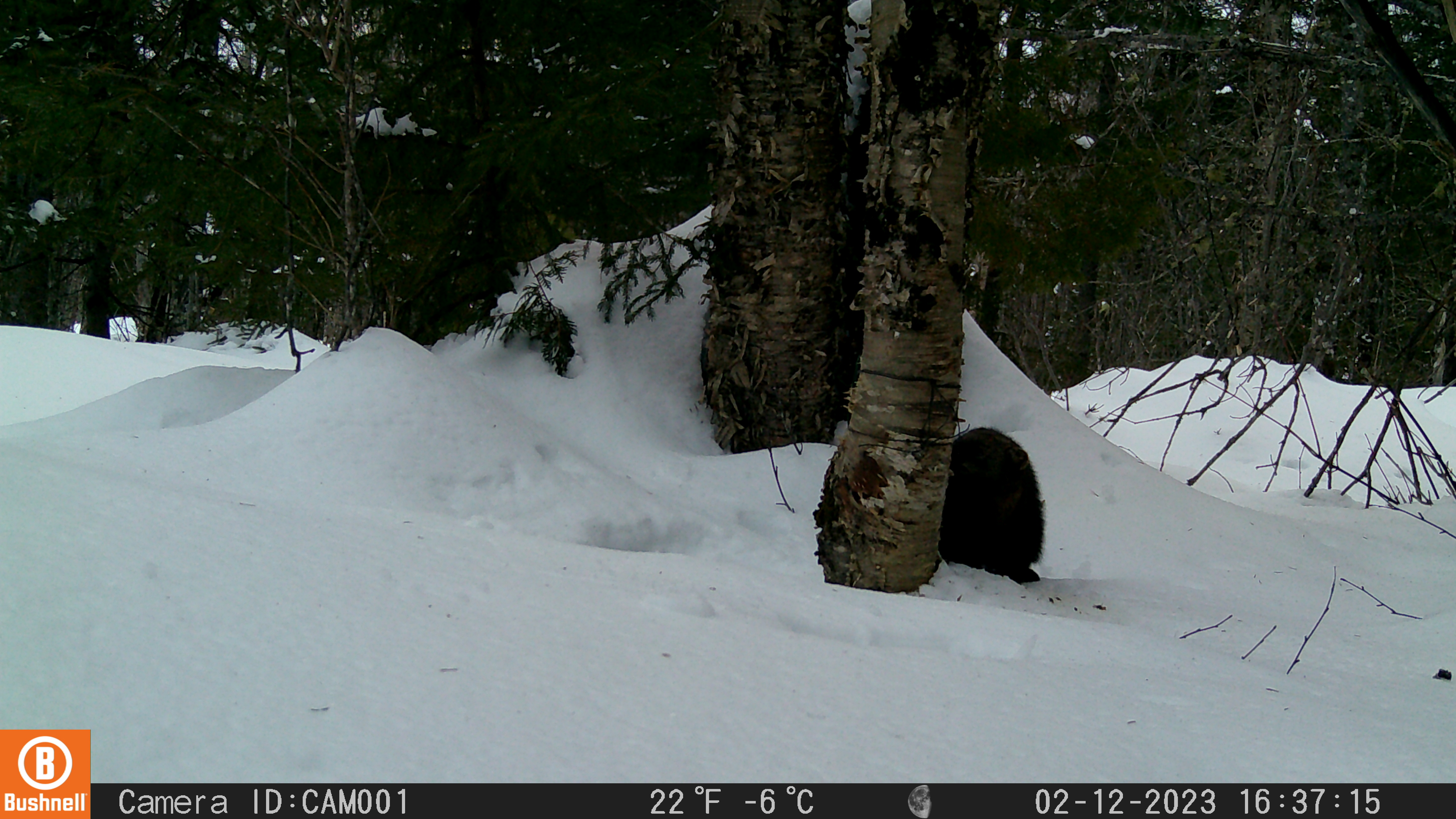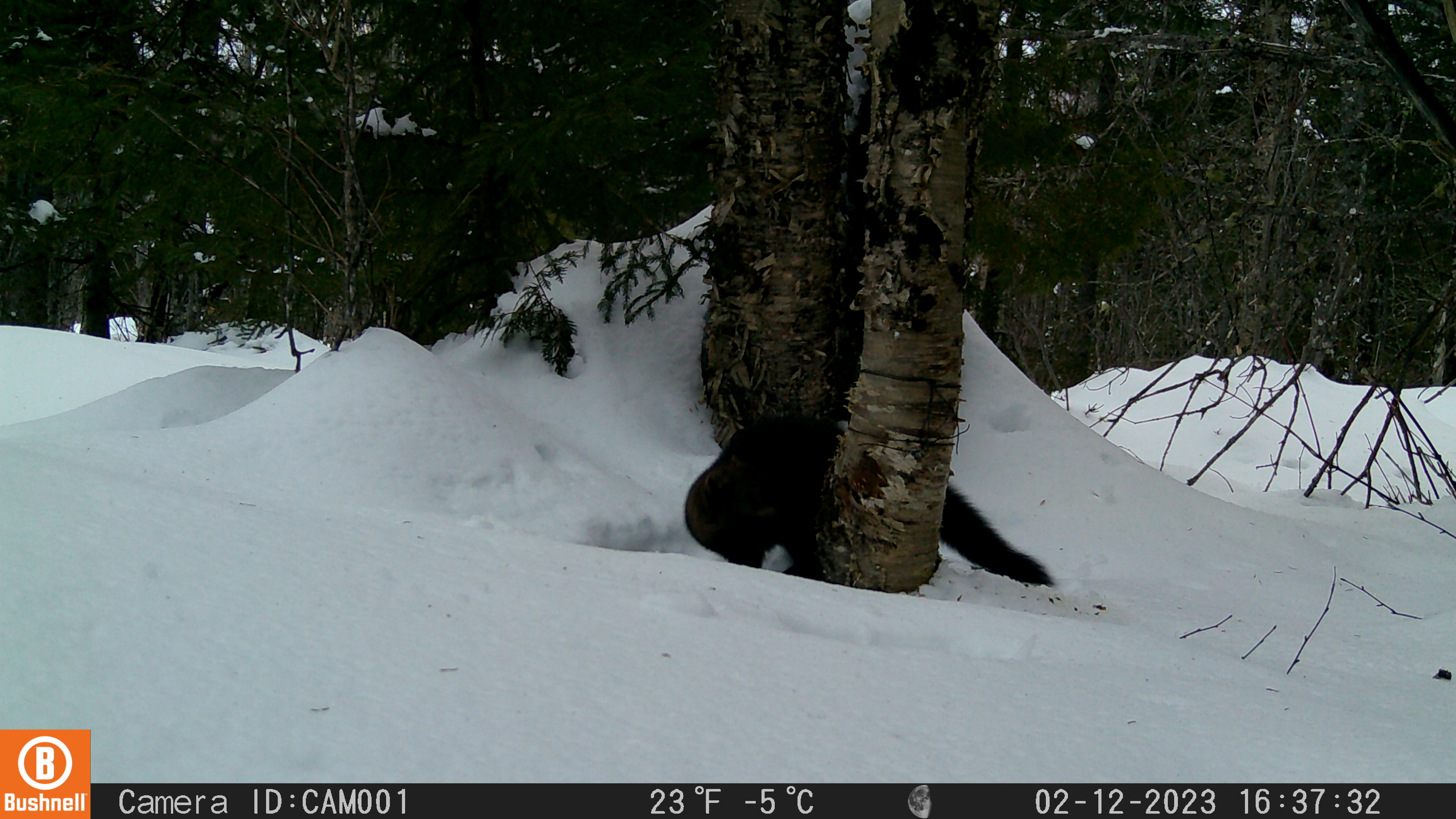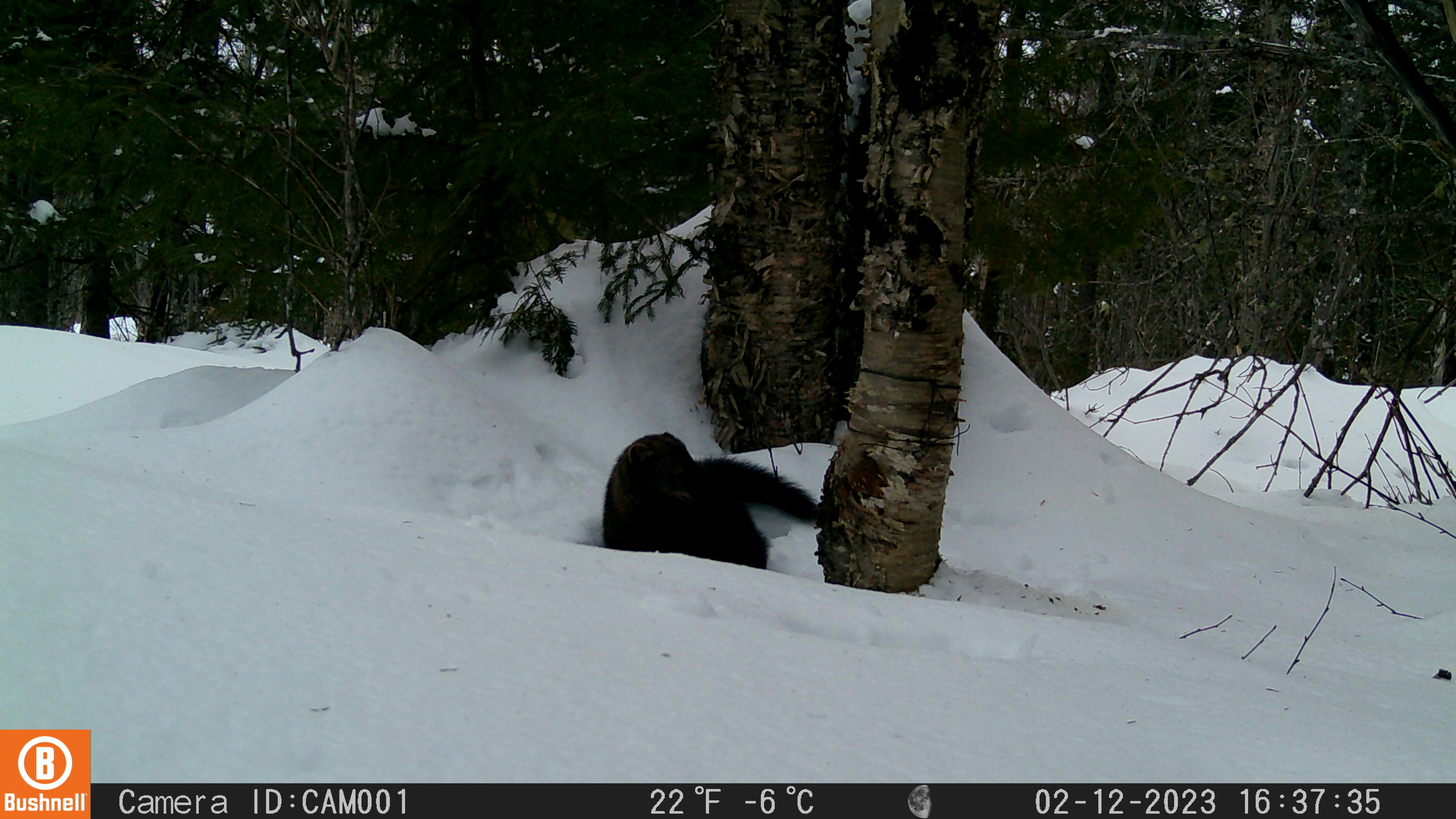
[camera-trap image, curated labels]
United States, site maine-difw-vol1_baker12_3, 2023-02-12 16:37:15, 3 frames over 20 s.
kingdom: Animalia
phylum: Chordata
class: Mammalia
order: Carnivora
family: Mustelidae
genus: Pekania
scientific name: Pekania pennanti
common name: fisher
Fisher (Pekania pennanti).